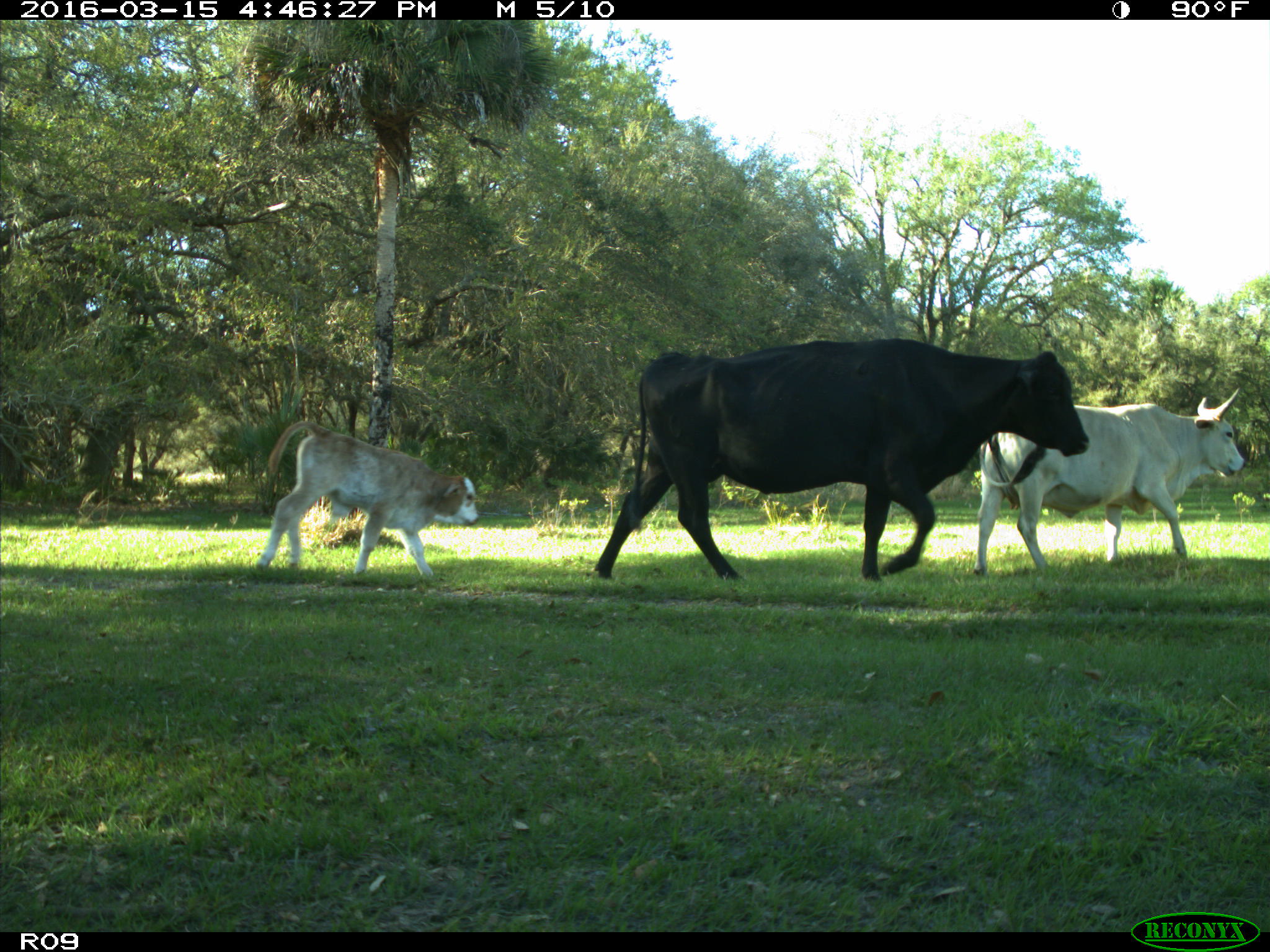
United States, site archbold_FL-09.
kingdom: Animalia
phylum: Chordata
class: Mammalia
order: Artiodactyla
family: Bovidae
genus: Bos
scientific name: Bos taurus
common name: domestic cow